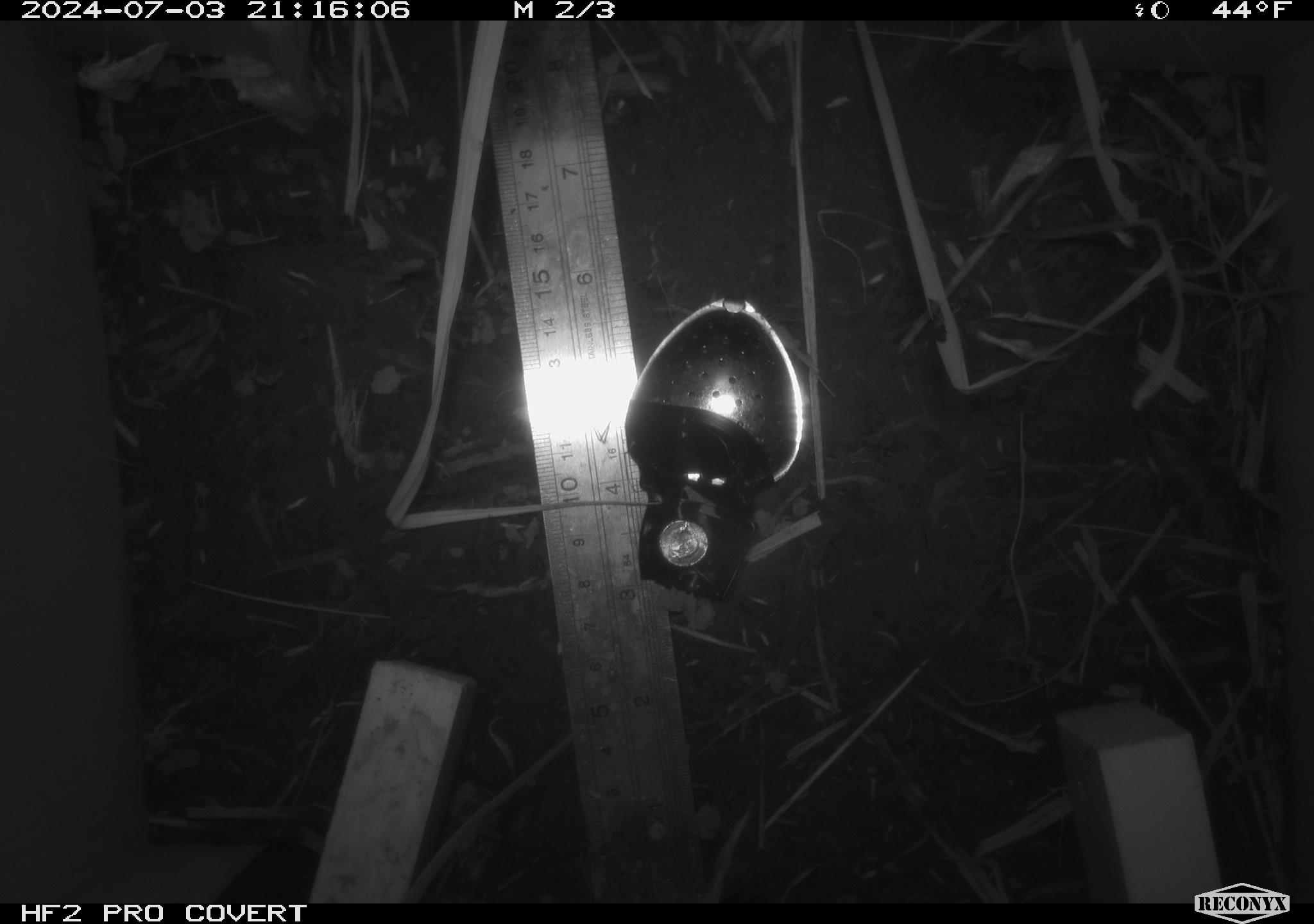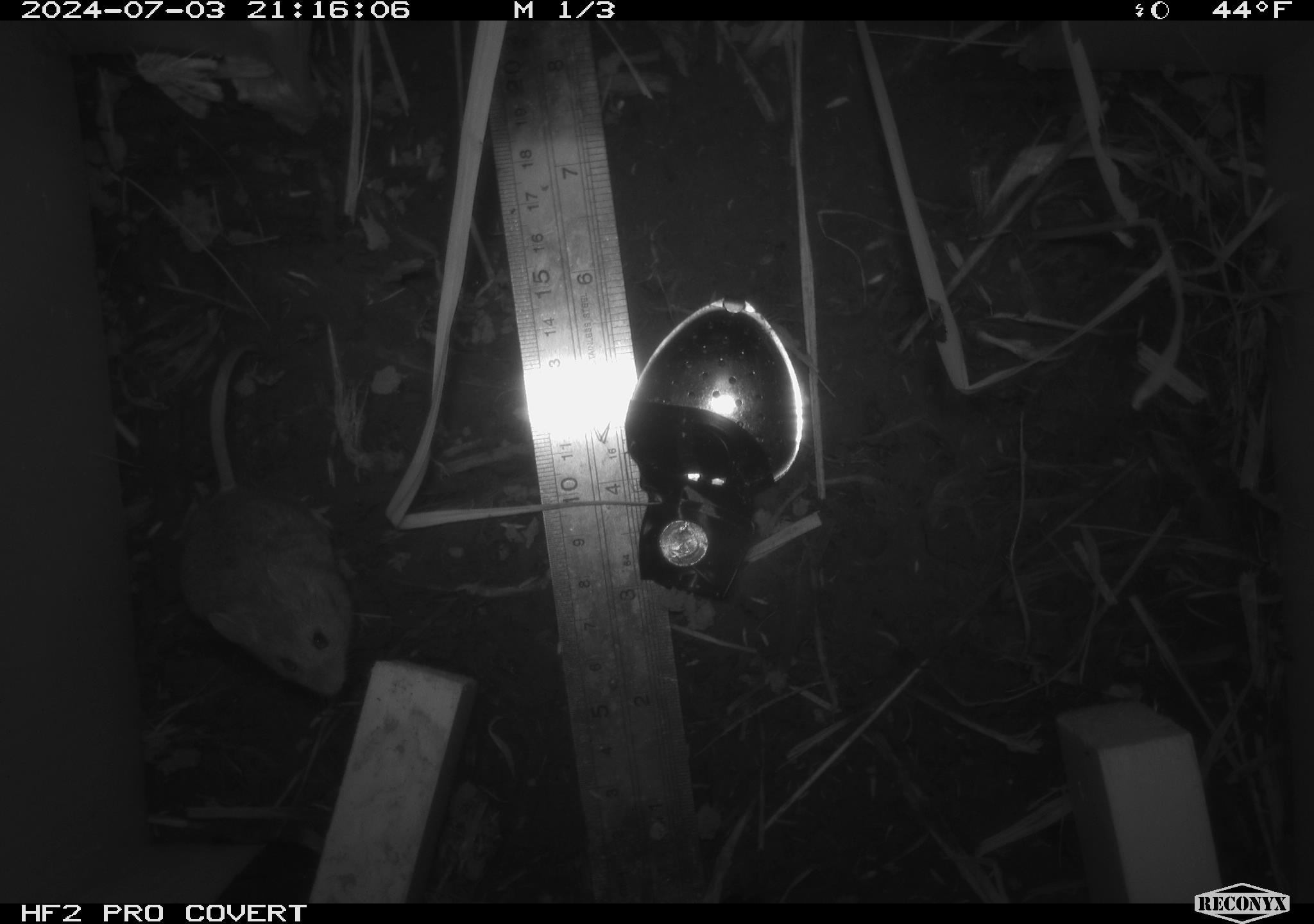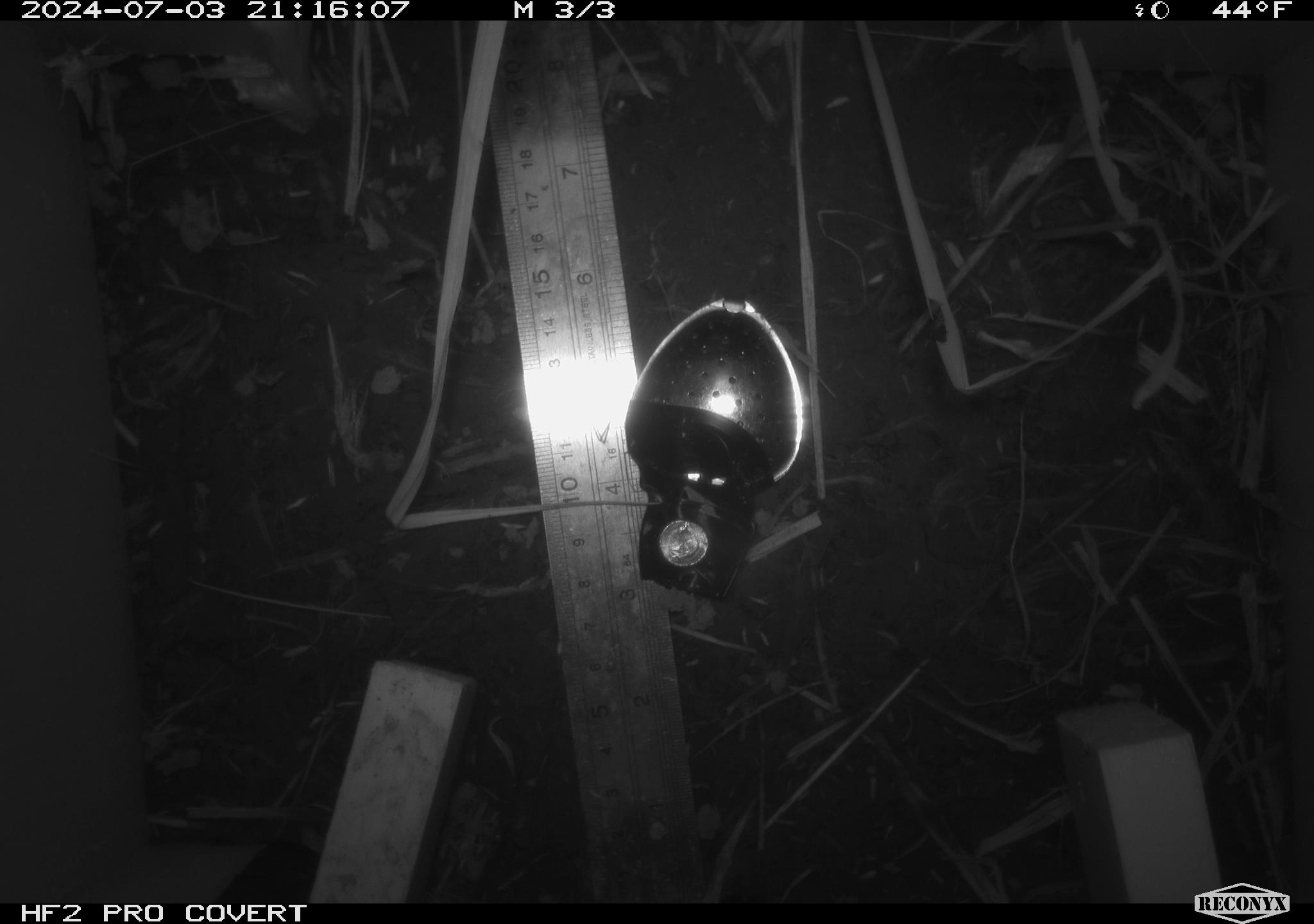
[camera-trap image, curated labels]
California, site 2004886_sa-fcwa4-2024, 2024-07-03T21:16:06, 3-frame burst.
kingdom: Animalia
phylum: Chordata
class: Mammalia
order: Rodentia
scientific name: Rodentia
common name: mouse species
Mouse species (Rodentia).